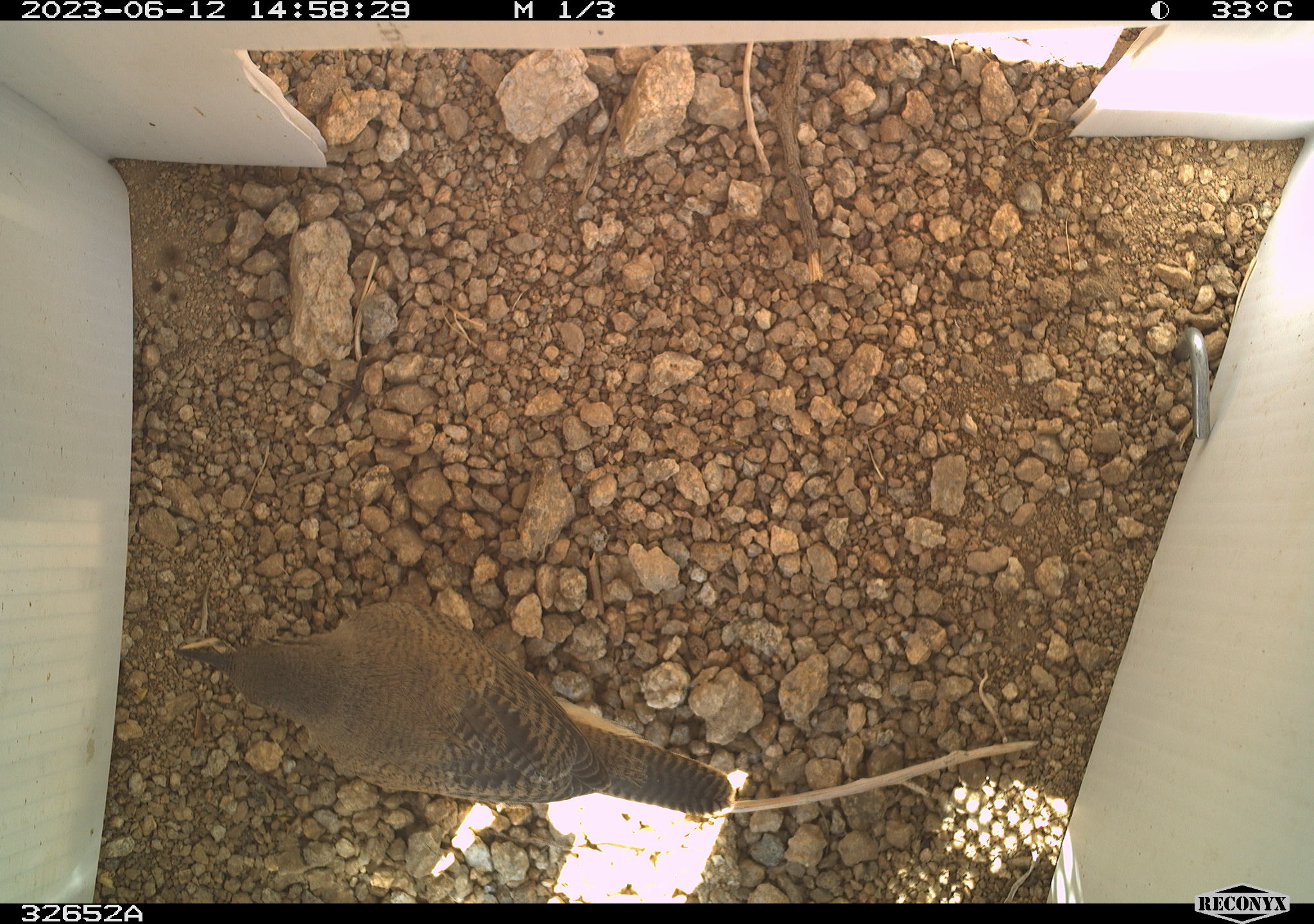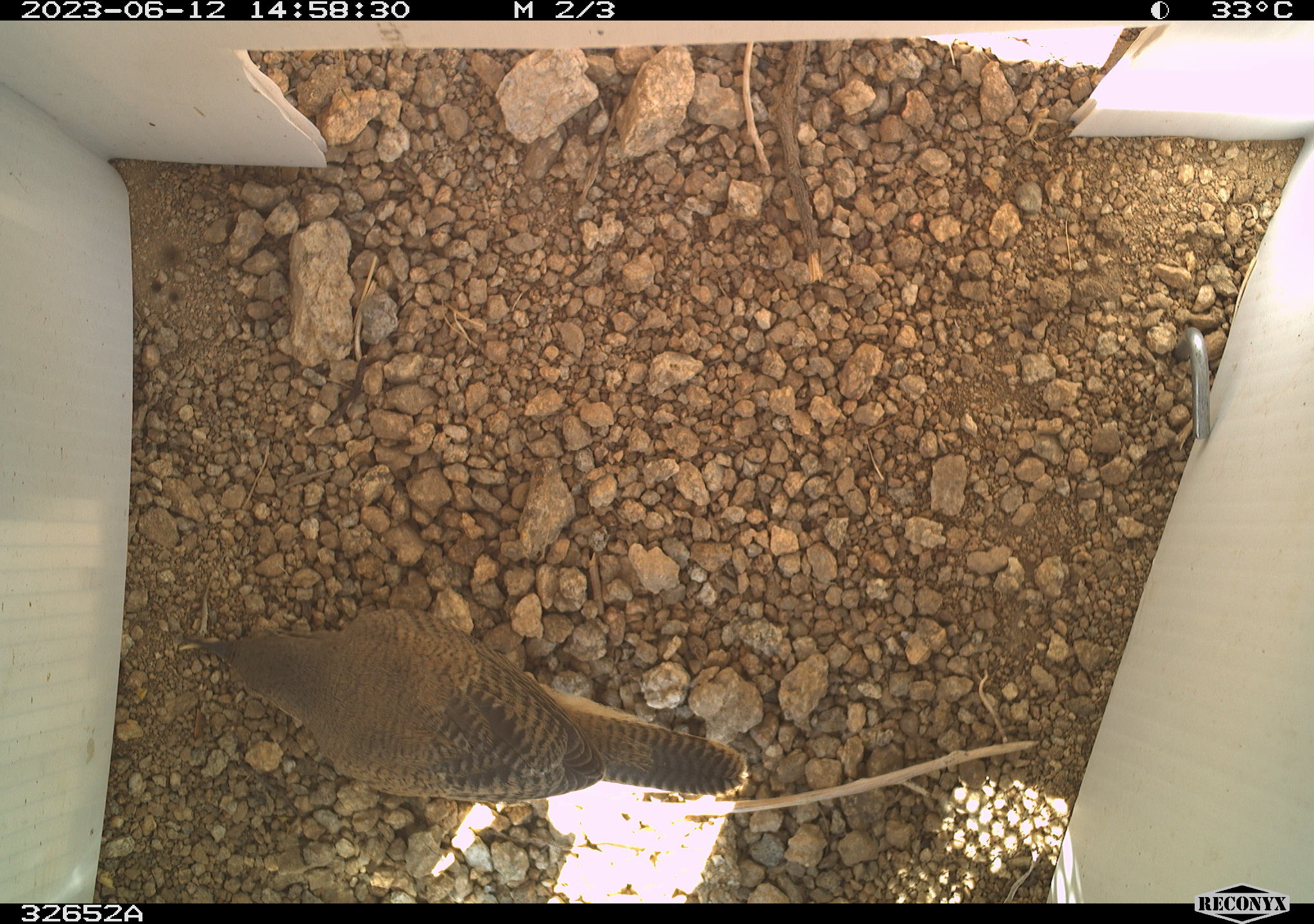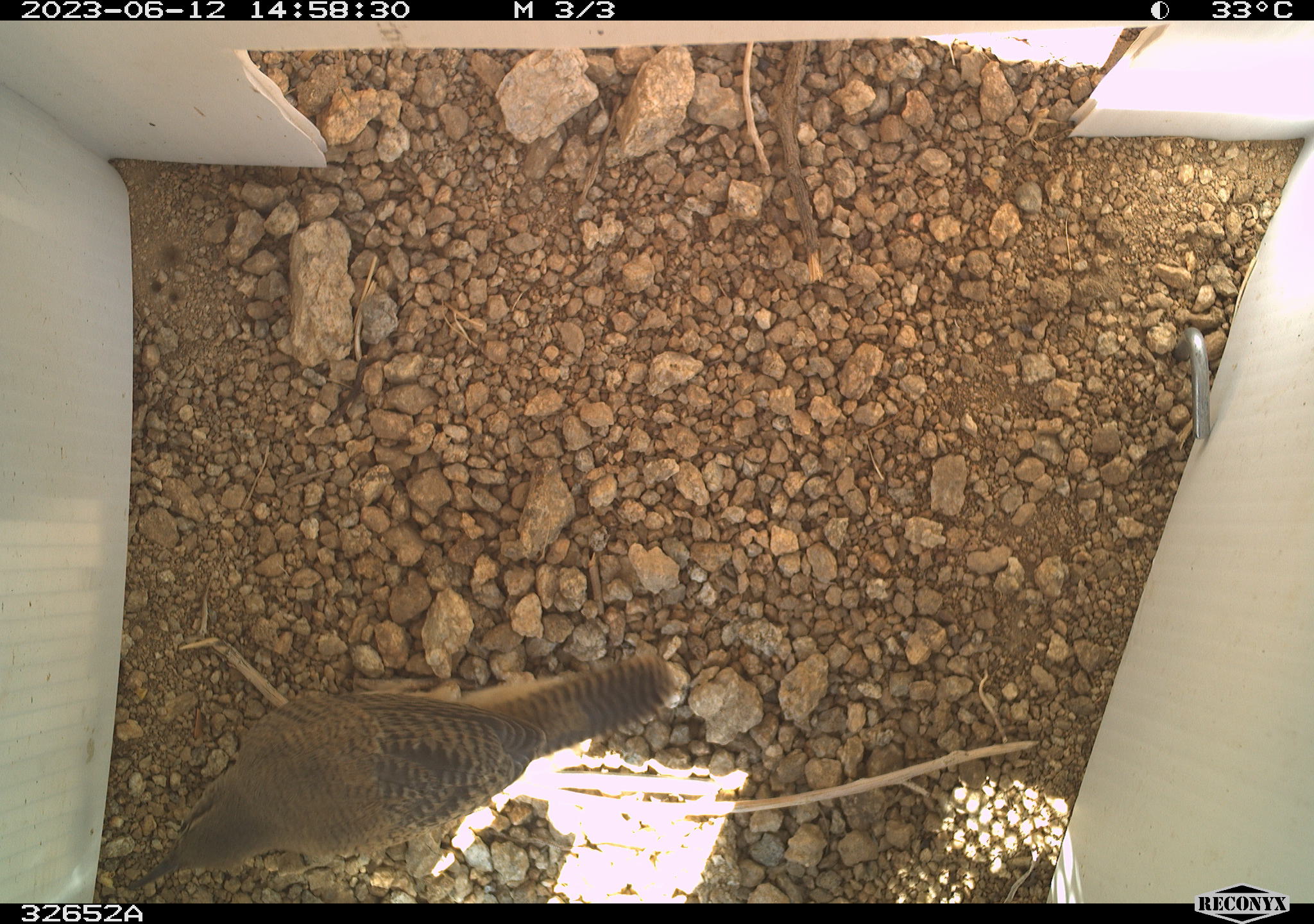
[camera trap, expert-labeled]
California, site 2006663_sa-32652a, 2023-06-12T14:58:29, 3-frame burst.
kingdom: Animalia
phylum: Chordata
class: Aves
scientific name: Aves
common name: bird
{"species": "bird (Aves)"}